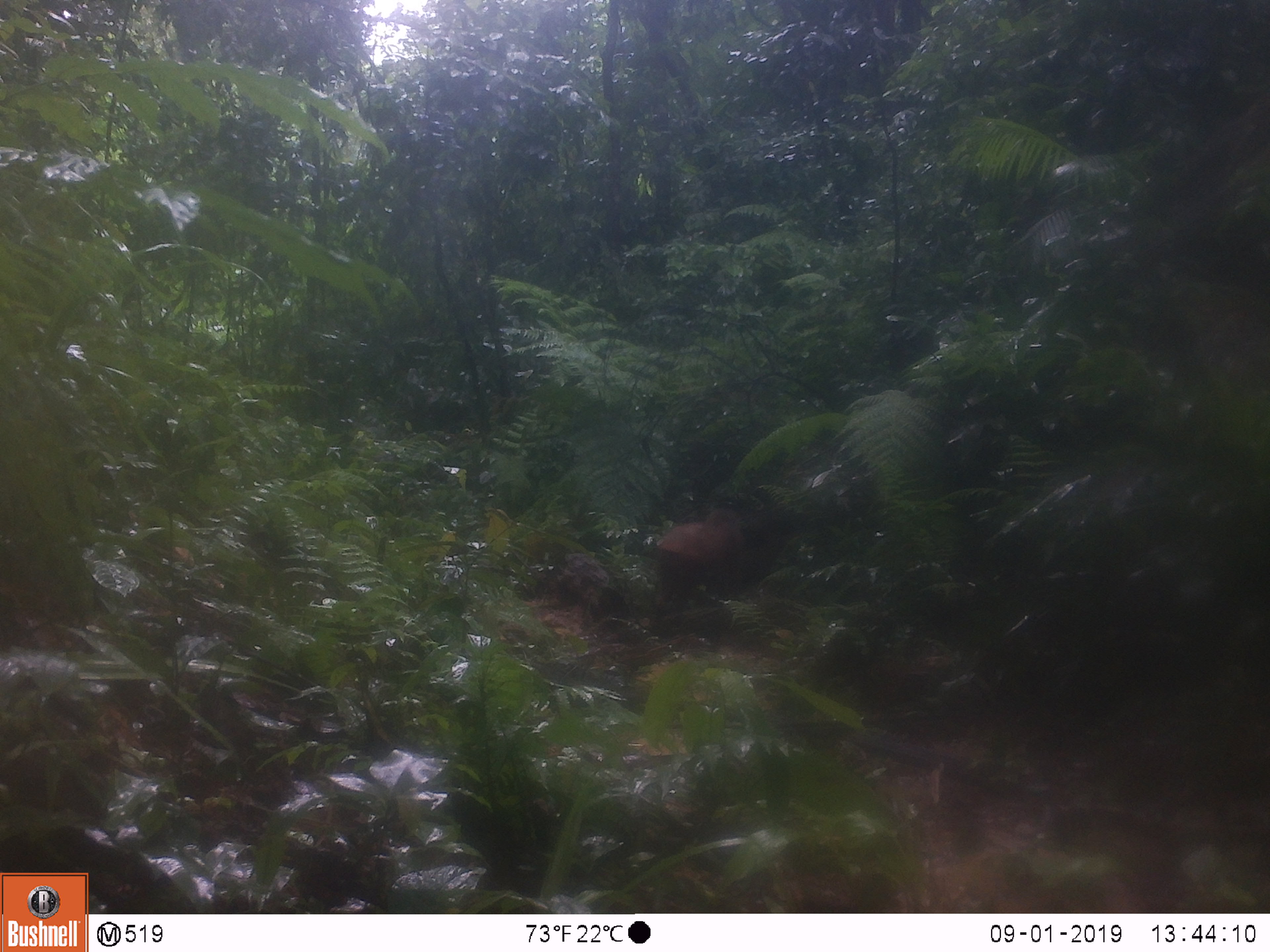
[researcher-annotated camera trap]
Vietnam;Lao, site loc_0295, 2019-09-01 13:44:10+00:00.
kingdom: Animalia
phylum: Chordata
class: Mammalia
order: Primates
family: Cercopithecidae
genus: Macaca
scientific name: Macaca arctoides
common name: stump-tailed macaque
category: stump tailed macaque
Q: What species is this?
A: Stump tailed macaque (stump-tailed macaque) (Macaca arctoides).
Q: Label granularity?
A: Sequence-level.